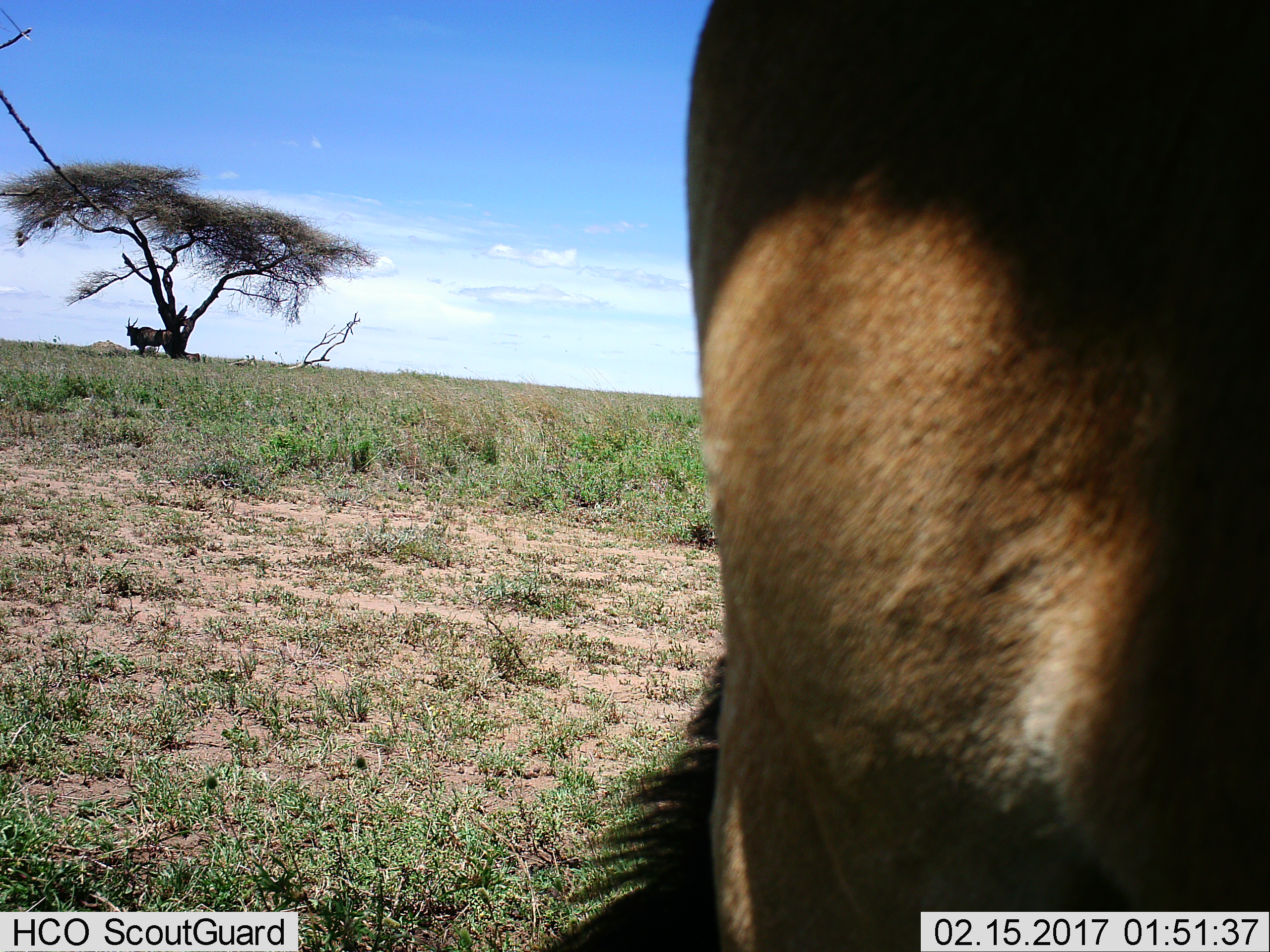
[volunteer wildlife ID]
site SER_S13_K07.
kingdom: Animalia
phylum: Chordata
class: Mammalia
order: Artiodactyla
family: Bovidae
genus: Tragelaphus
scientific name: Tragelaphus oryx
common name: eland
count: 2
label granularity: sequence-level